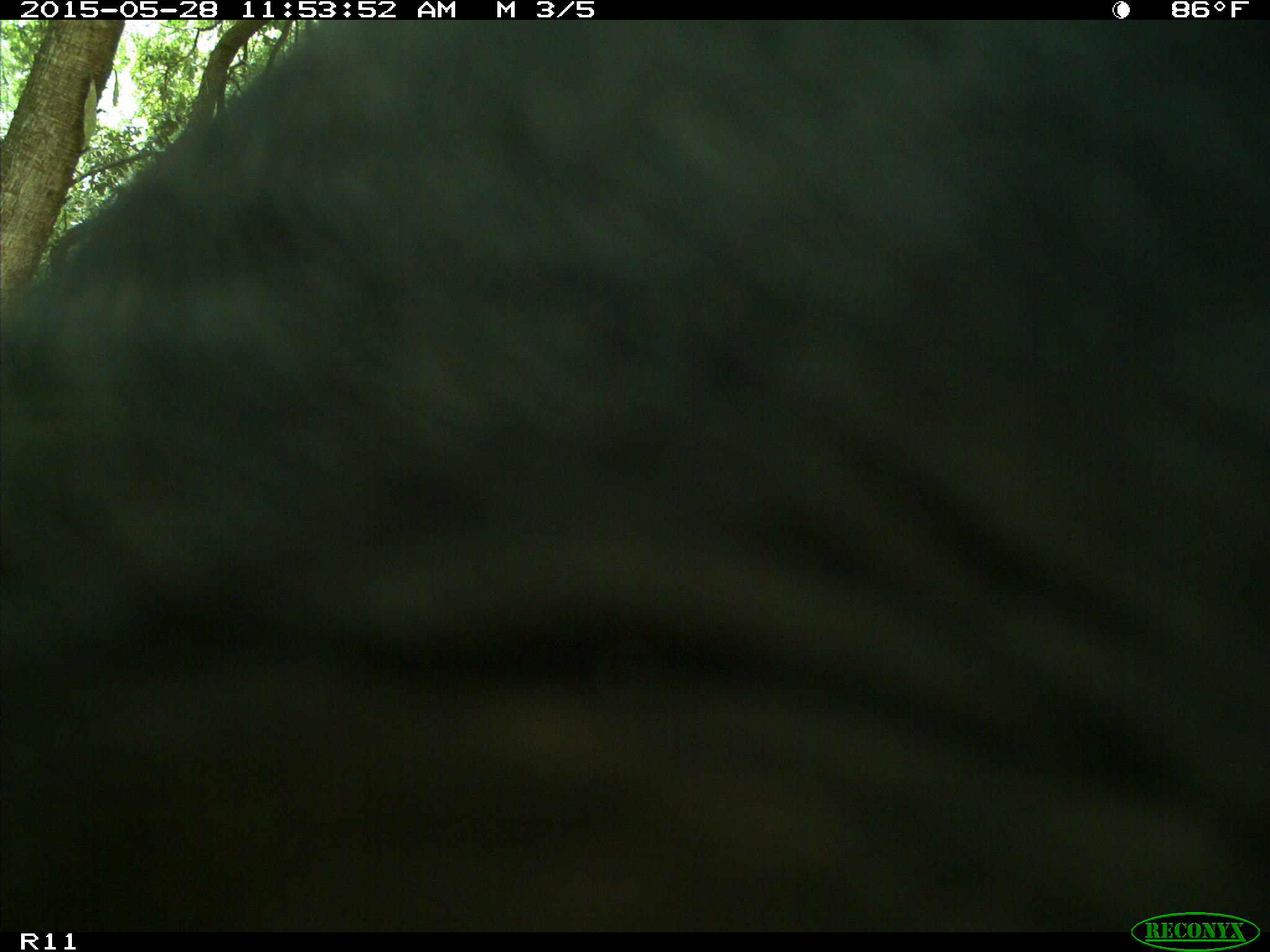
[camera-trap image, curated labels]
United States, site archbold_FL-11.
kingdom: Animalia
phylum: Chordata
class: Mammalia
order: Artiodactyla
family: Bovidae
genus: Bos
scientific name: Bos taurus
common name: domestic cow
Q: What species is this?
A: Bos taurus (domestic cow).